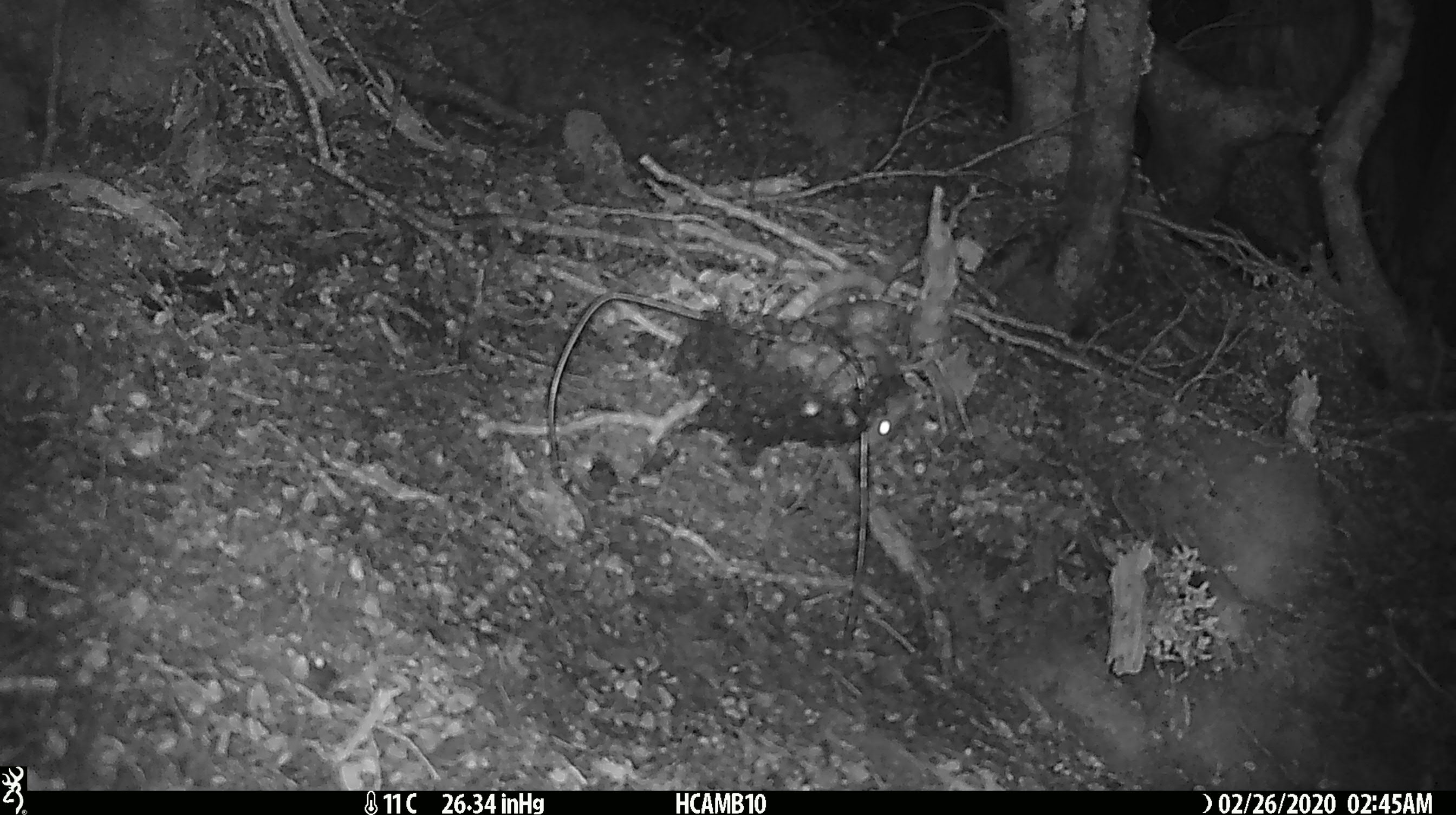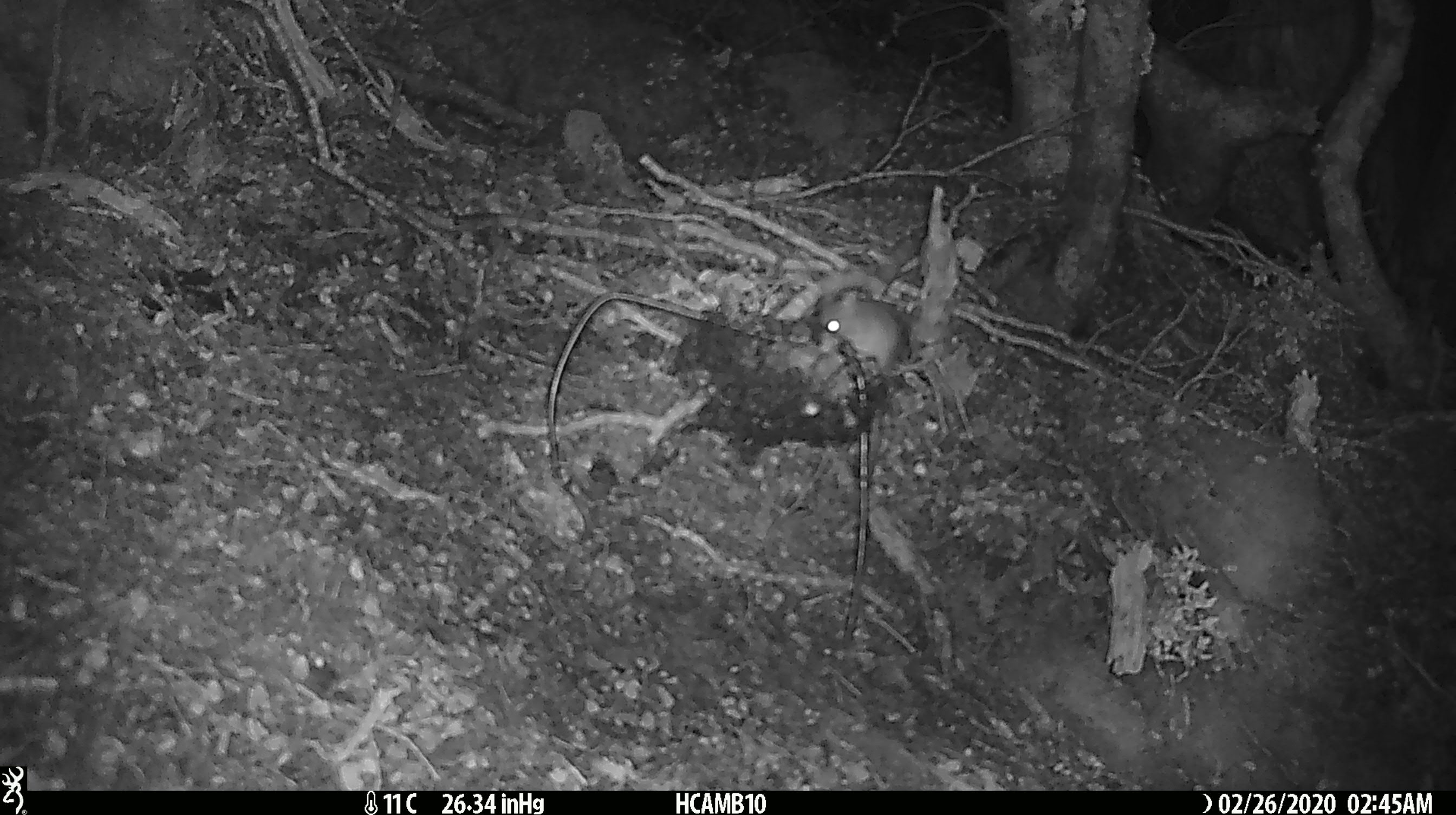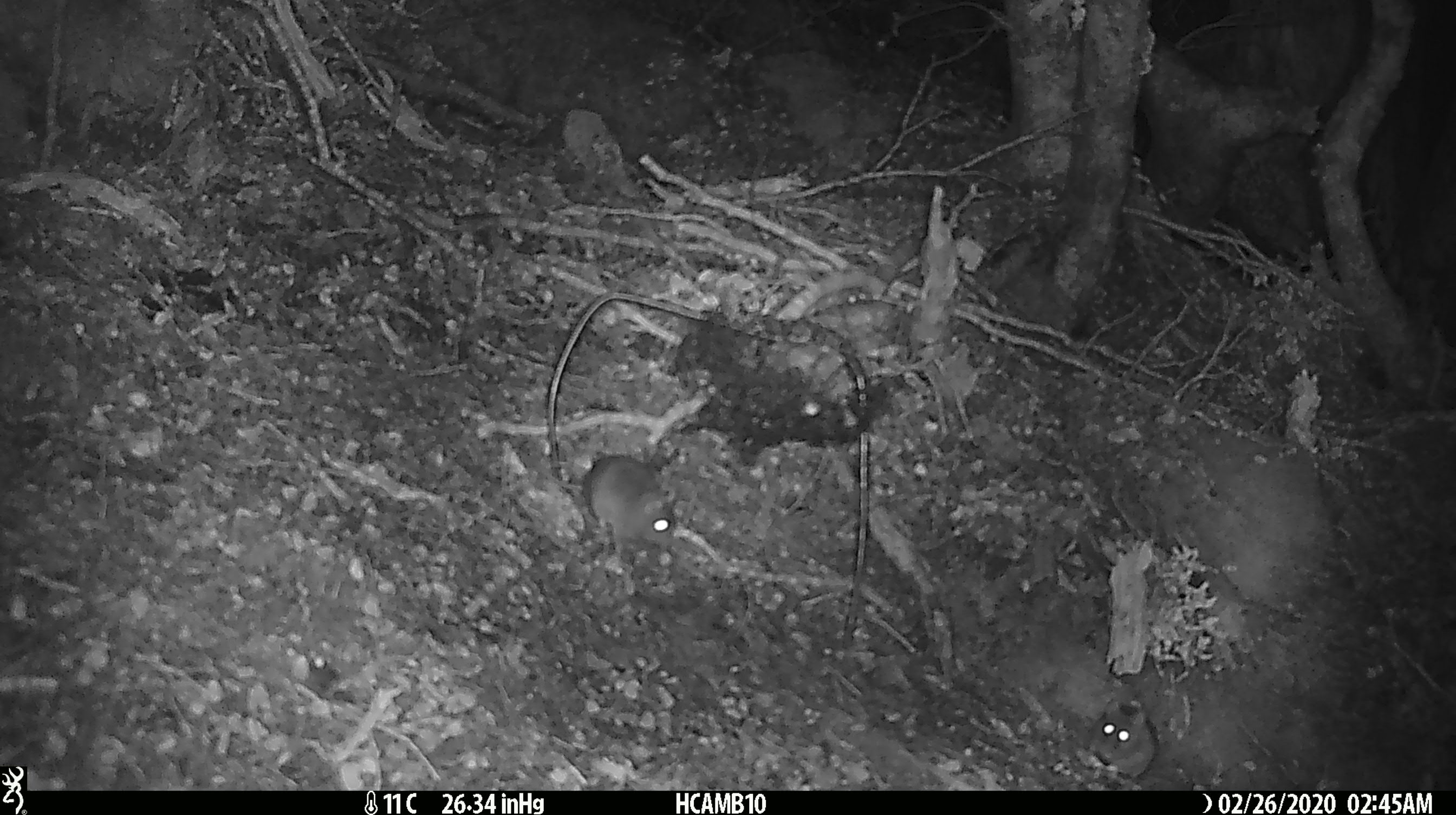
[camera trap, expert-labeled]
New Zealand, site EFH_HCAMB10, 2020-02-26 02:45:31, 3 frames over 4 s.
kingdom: Animalia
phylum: Chordata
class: Mammalia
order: Rodentia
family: Muridae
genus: Mus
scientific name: Mus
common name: mouse